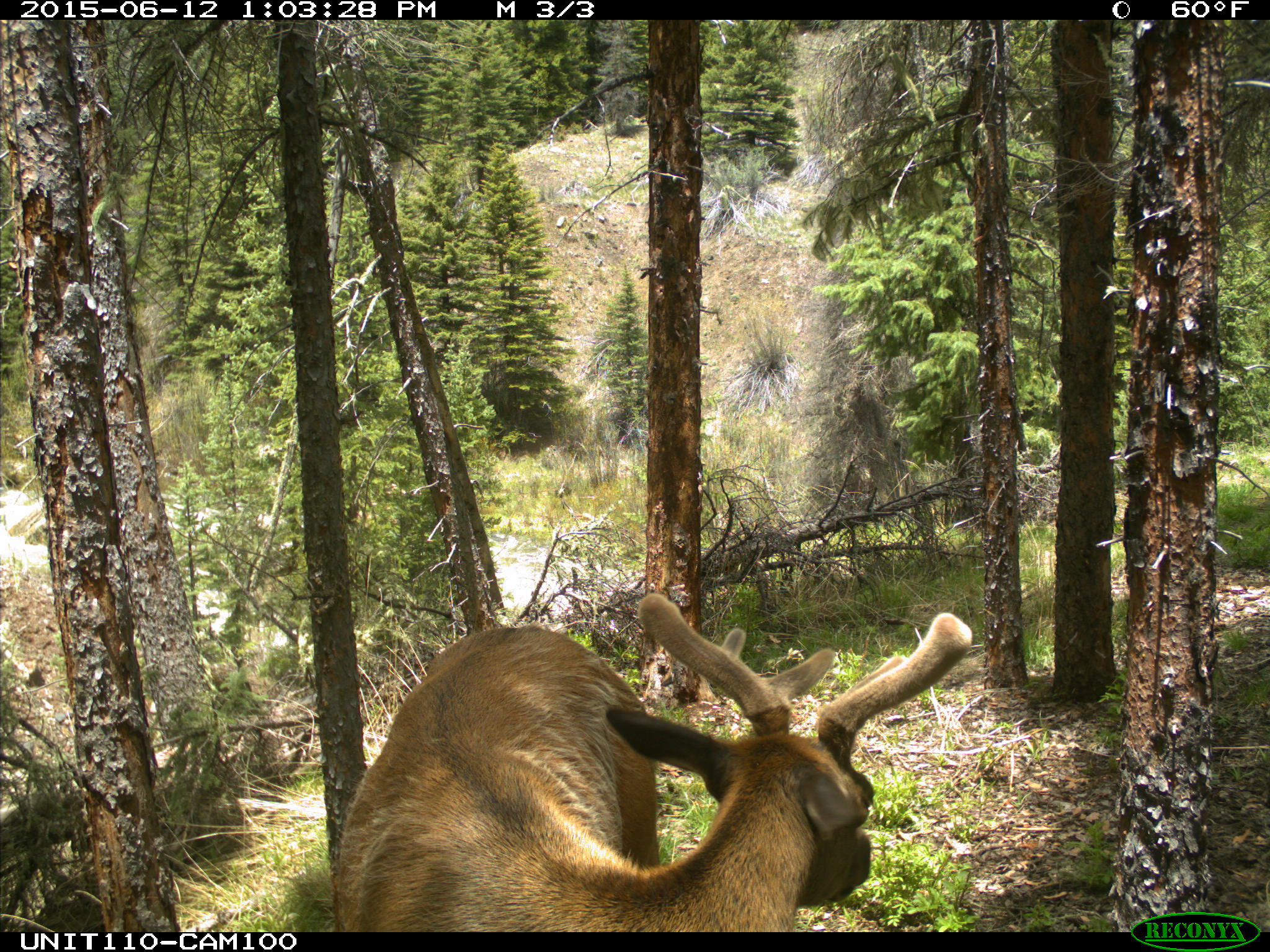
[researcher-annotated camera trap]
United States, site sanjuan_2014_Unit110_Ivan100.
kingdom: Animalia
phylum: Chordata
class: Mammalia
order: Artiodactyla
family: Cervidae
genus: Cervus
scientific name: Cervus elaphus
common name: red deer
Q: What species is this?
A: Cervus elaphus (red deer).